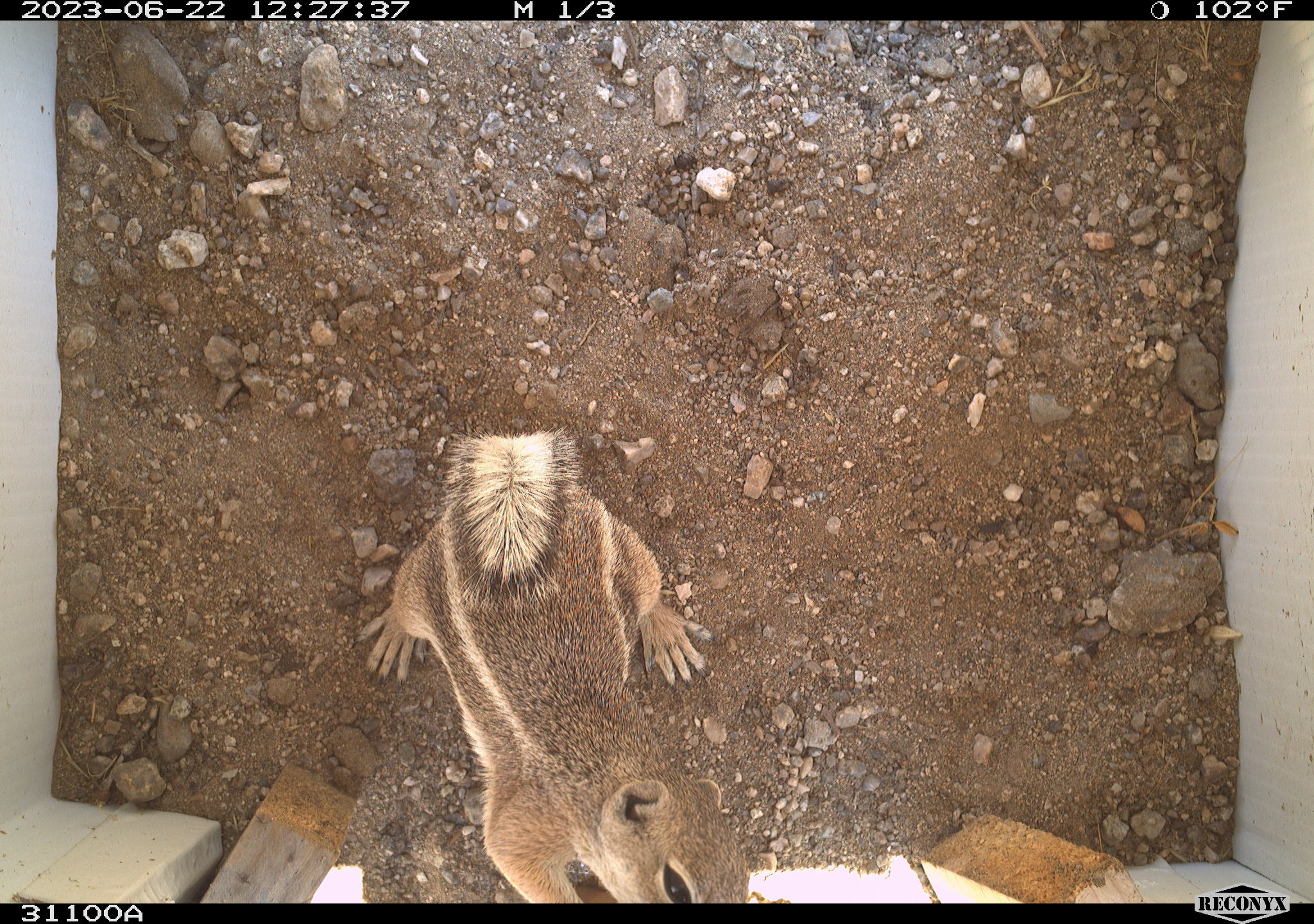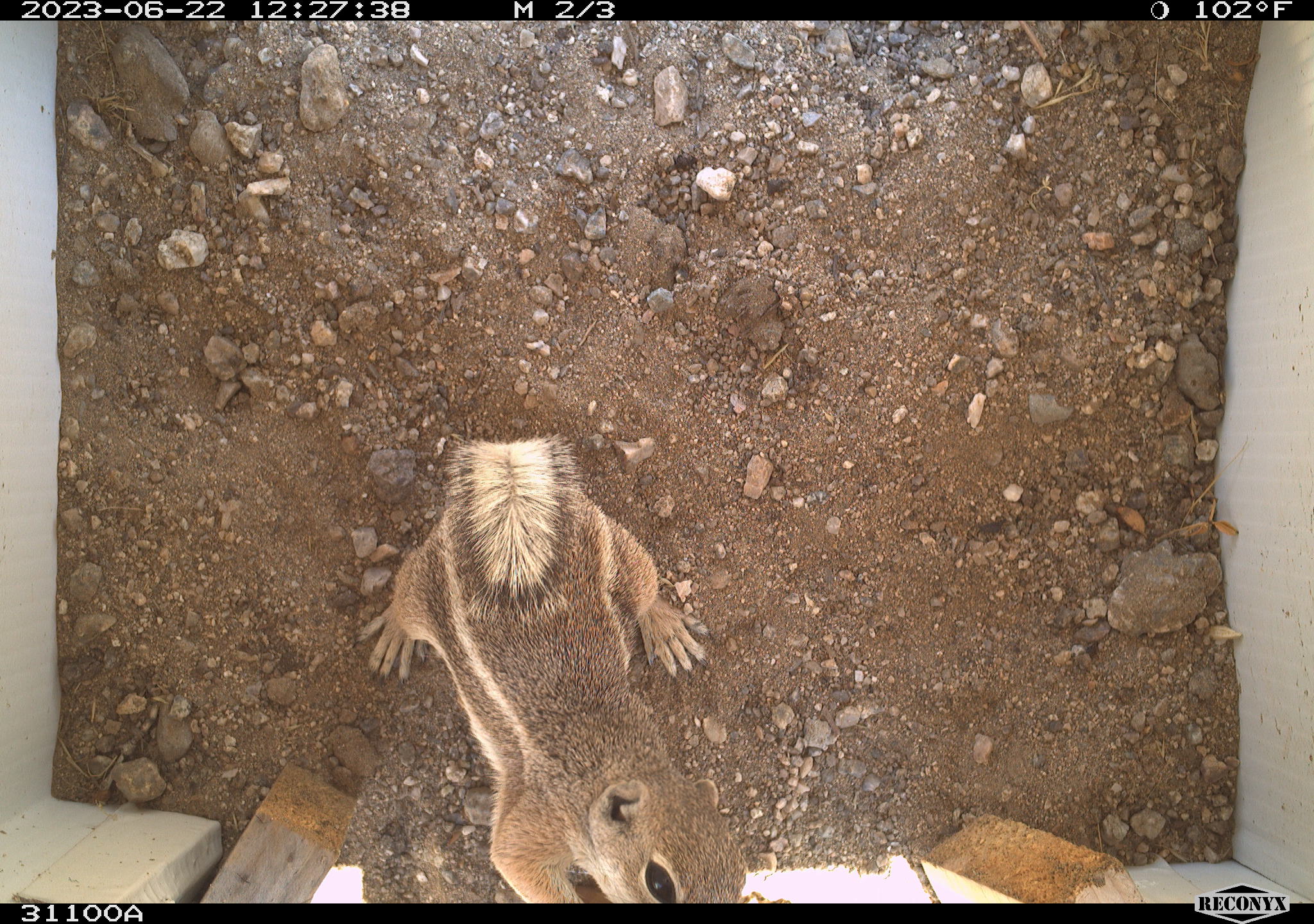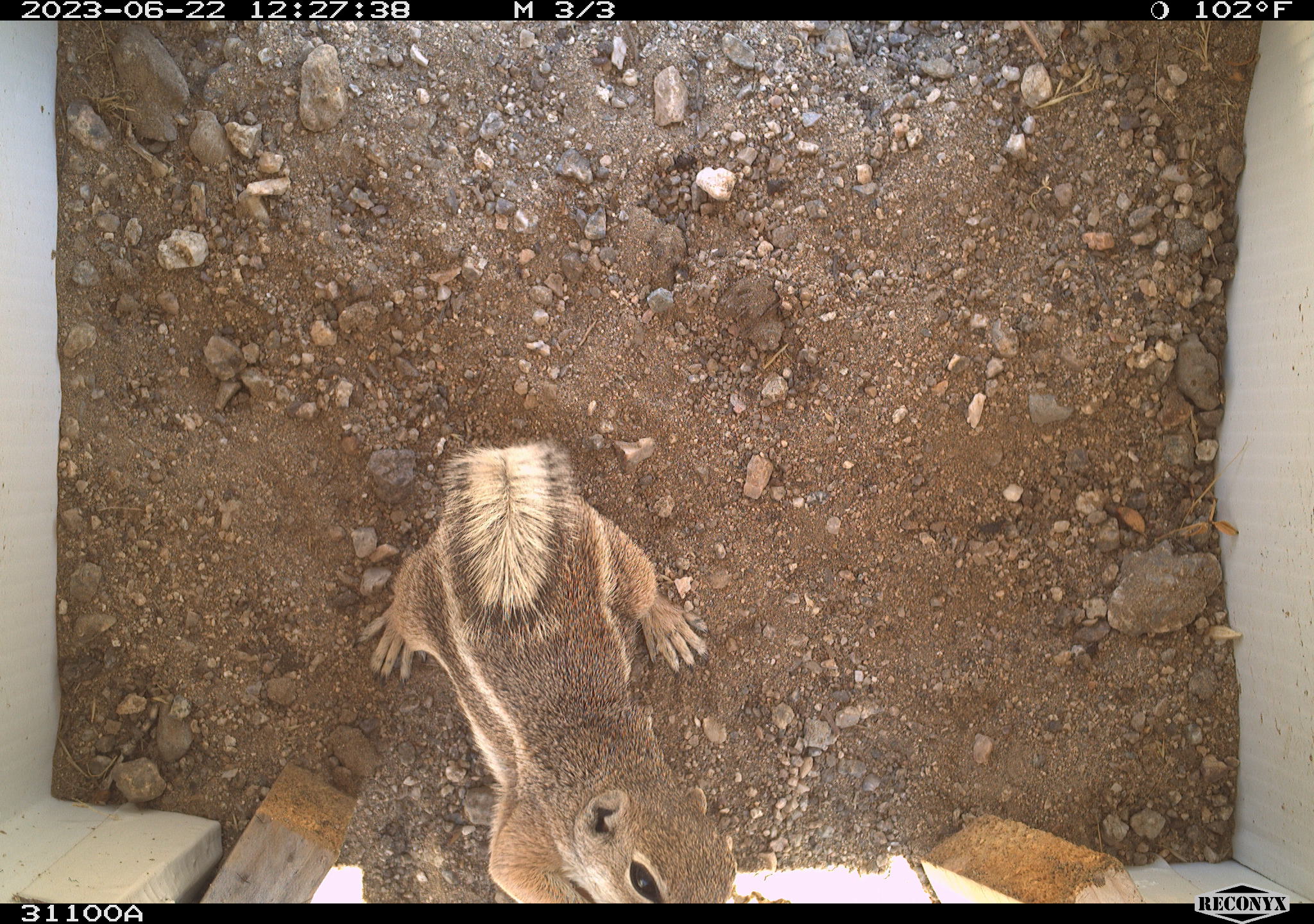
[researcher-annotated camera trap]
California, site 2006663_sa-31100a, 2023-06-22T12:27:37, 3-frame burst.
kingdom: Animalia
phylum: Chordata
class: Mammalia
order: Rodentia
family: Sciuridae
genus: Ammospermophilus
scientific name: Ammospermophilus leucurus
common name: white-tailed antelope squirrel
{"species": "white-tailed antelope squirrel (Ammospermophilus leucurus)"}